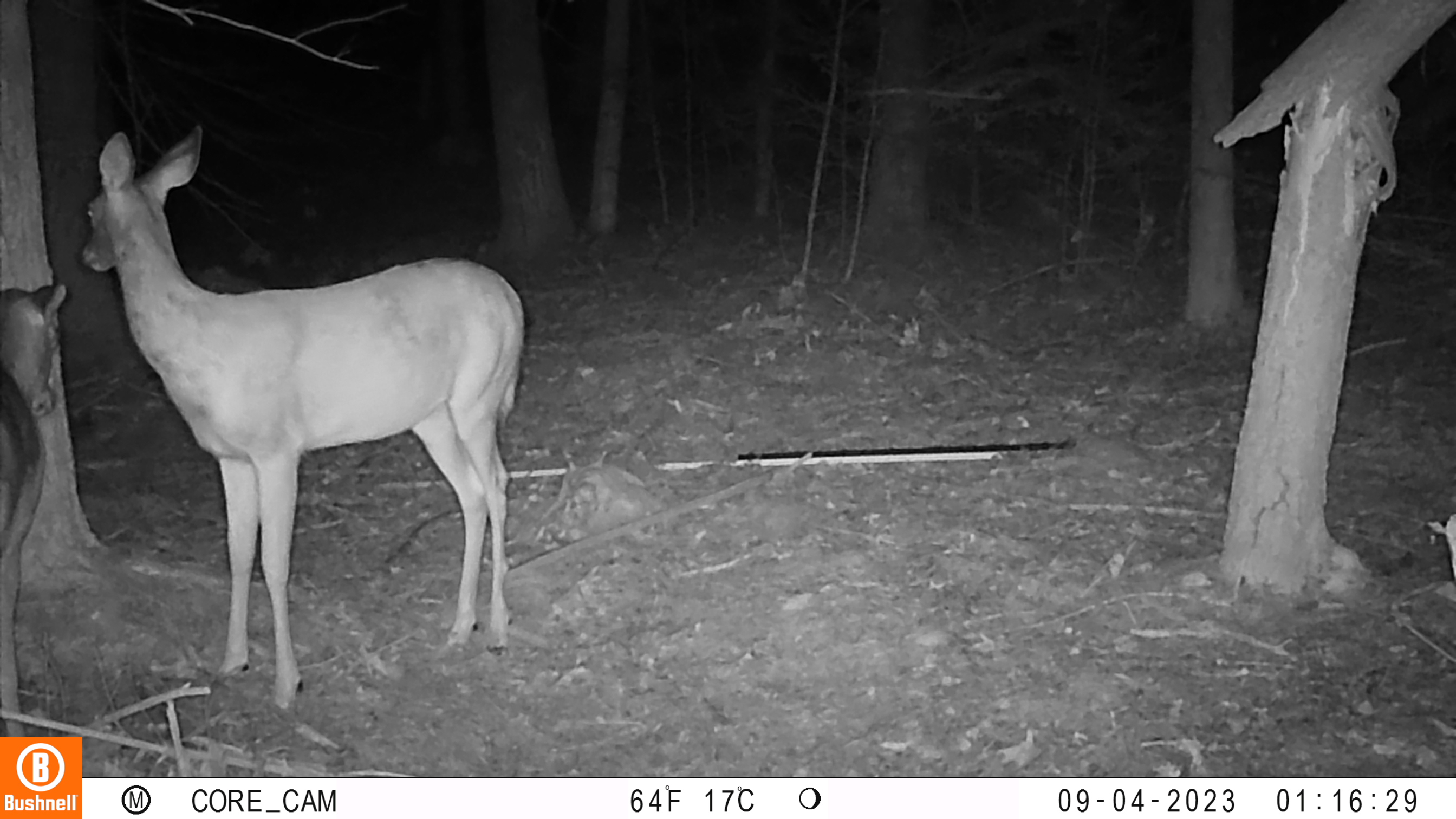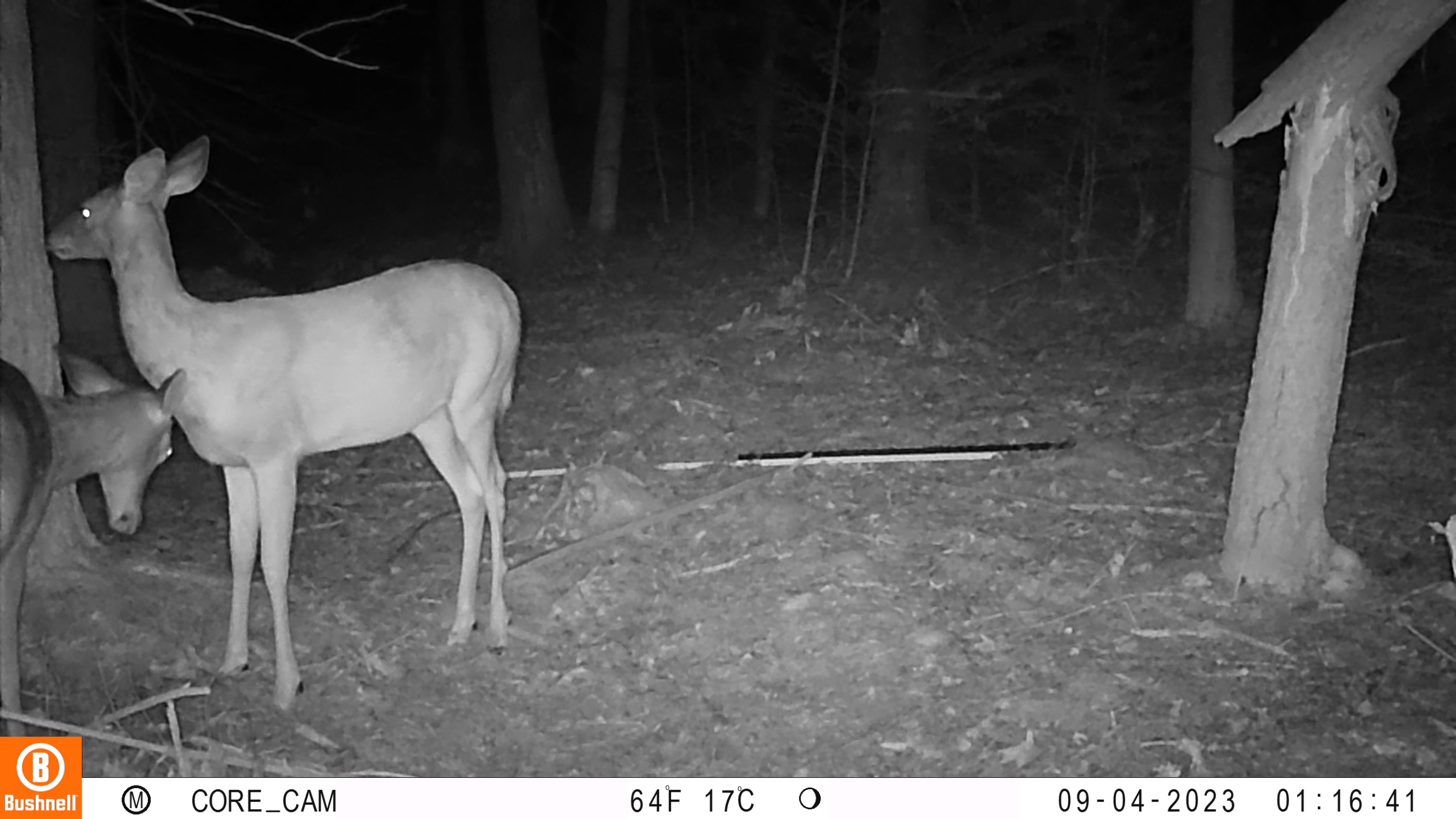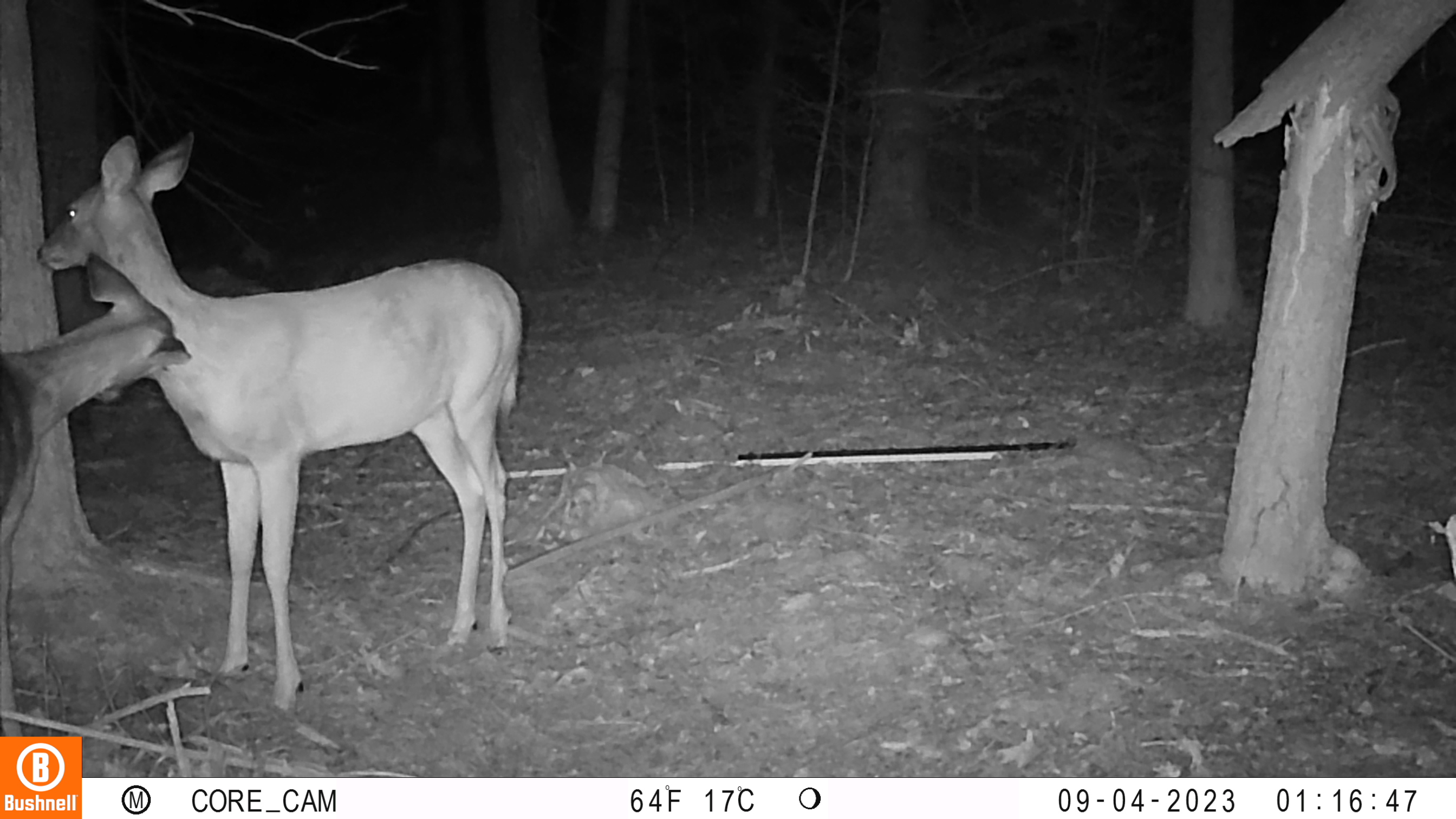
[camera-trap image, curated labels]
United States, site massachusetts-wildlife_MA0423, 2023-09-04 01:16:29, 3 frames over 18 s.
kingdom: Animalia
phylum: Chordata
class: Mammalia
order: Artiodactyla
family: Cervidae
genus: Odocoileus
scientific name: Odocoileus virginianus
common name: white-tailed deer